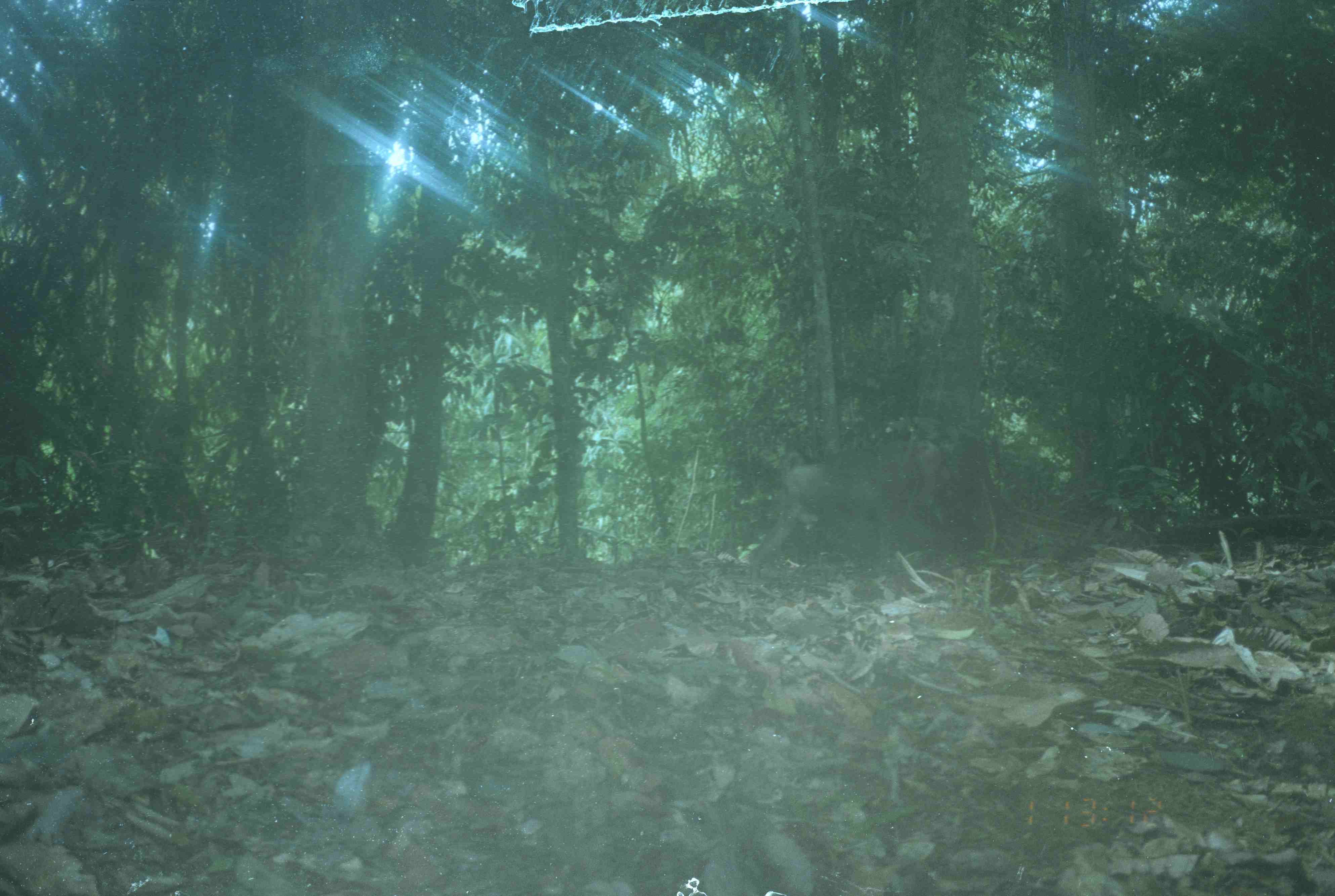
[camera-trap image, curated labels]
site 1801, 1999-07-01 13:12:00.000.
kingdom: Animalia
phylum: Chordata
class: Mammalia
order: Primates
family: Cercopithecidae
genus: Macaca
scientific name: Macaca nemestrina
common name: southern pig-tailed macaque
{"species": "Macaca nemestrina (southern pig-tailed macaque)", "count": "1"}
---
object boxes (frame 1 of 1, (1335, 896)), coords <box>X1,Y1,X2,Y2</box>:
macaca nemestrina: <box>748,440,949,588</box>